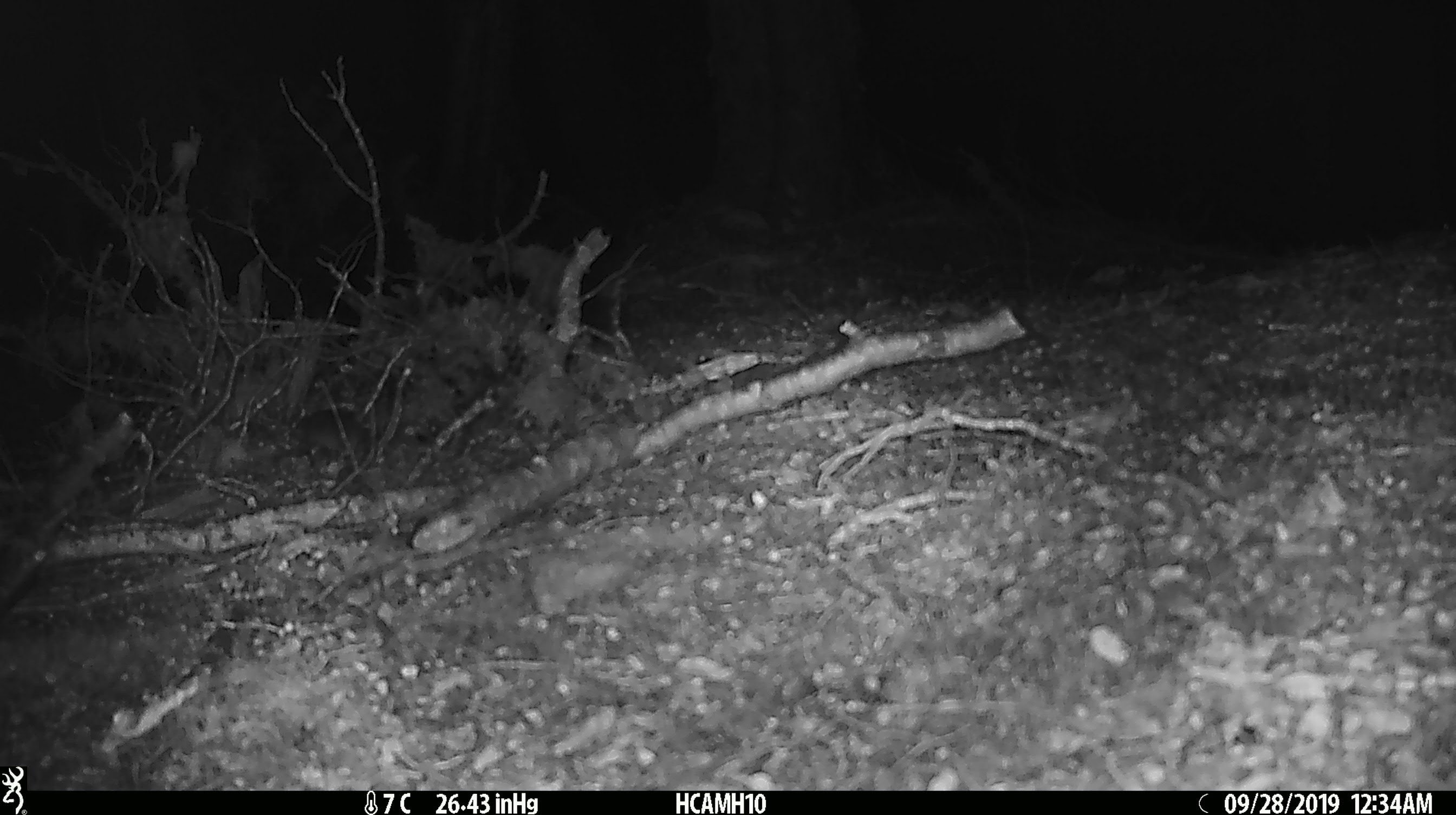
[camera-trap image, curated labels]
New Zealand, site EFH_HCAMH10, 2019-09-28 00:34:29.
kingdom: Animalia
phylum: Chordata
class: Mammalia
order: Rodentia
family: Muridae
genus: Mus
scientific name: Mus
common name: mouse